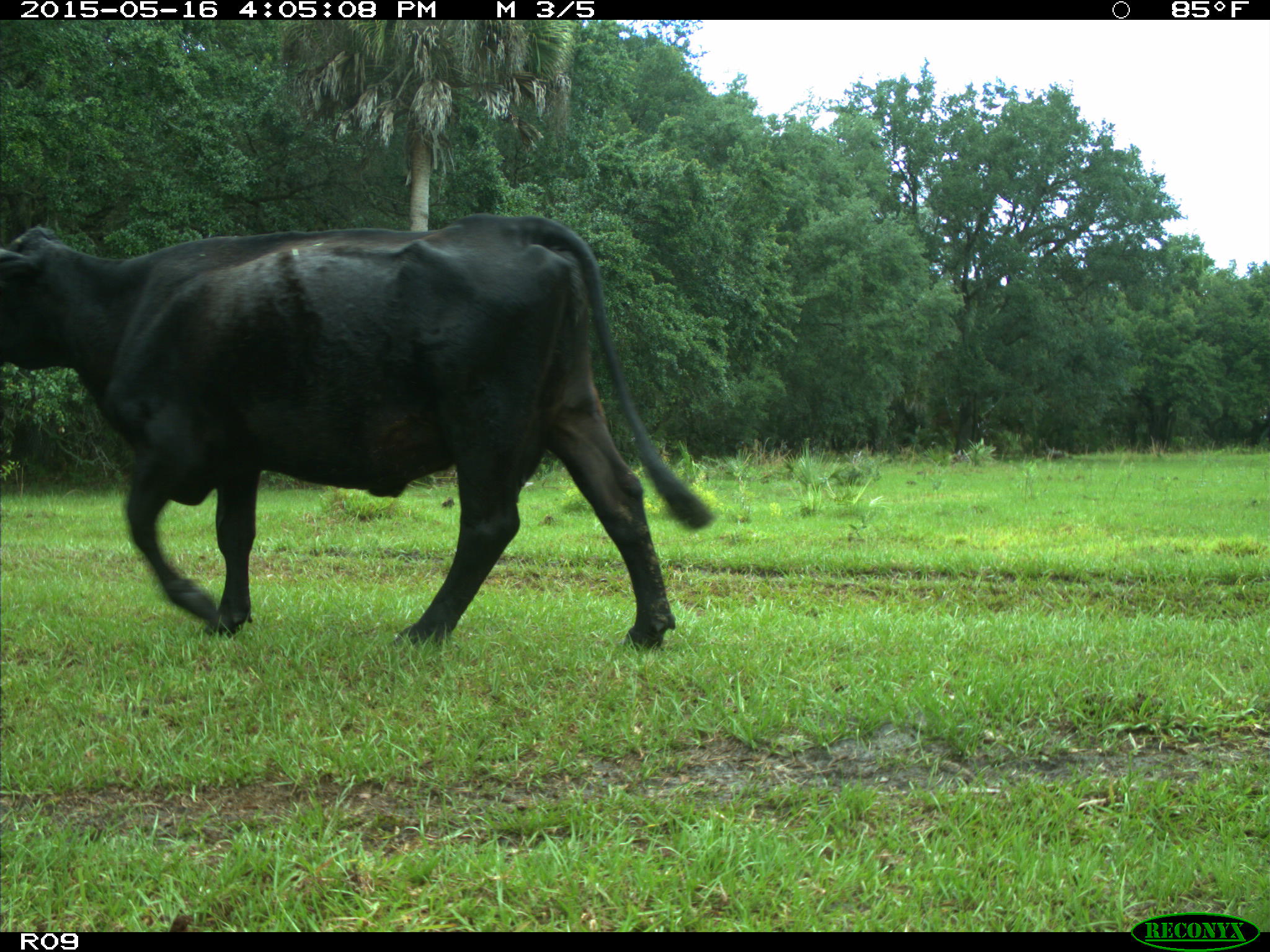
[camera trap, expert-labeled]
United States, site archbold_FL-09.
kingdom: Animalia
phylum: Chordata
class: Mammalia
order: Artiodactyla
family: Bovidae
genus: Bos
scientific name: Bos taurus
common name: domestic cow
Bos taurus (domestic cow).